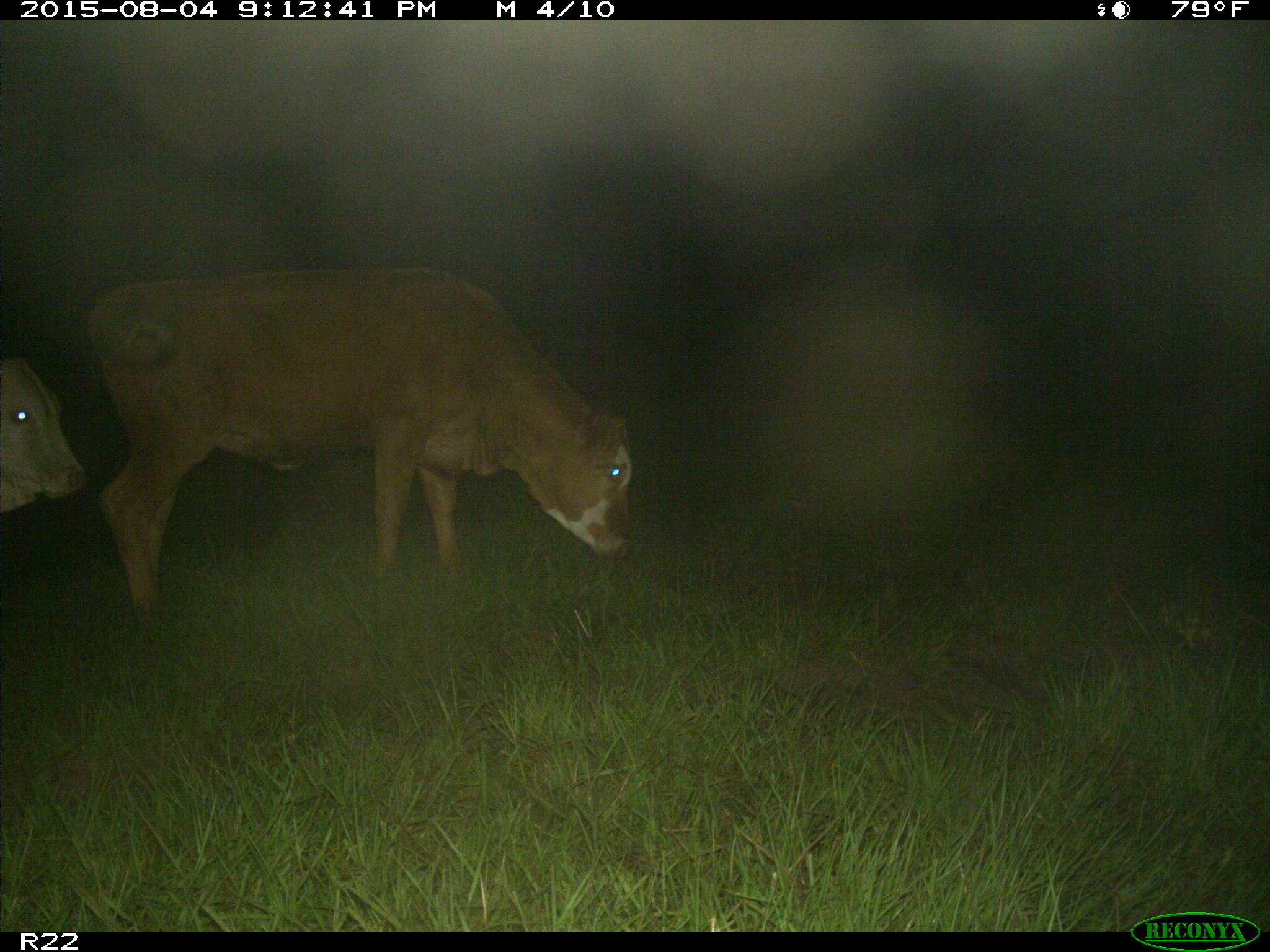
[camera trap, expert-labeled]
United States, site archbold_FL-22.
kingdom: Animalia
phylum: Chordata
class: Mammalia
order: Artiodactyla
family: Bovidae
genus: Bos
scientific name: Bos taurus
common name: domestic cow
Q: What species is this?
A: Bos taurus (domestic cow).